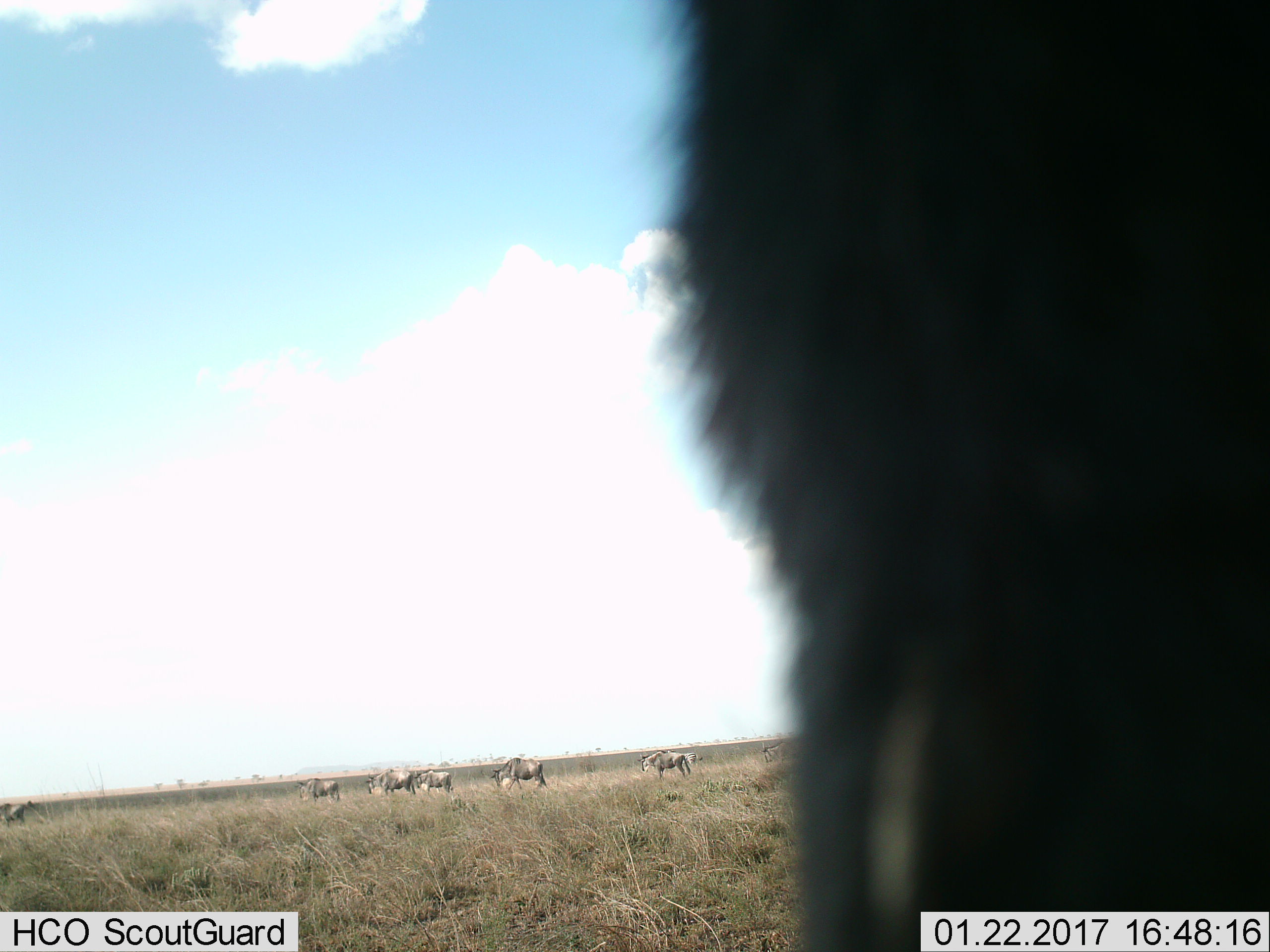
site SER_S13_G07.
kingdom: Animalia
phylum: Chordata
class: Mammalia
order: Artiodactyla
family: Bovidae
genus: Connochaetes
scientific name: Connochaetes taurinus taurinus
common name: blue wildebeest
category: wildebeestblue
Wildebeestblue (blue wildebeest) (Connochaetes taurinus taurinus), count 8. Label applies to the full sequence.